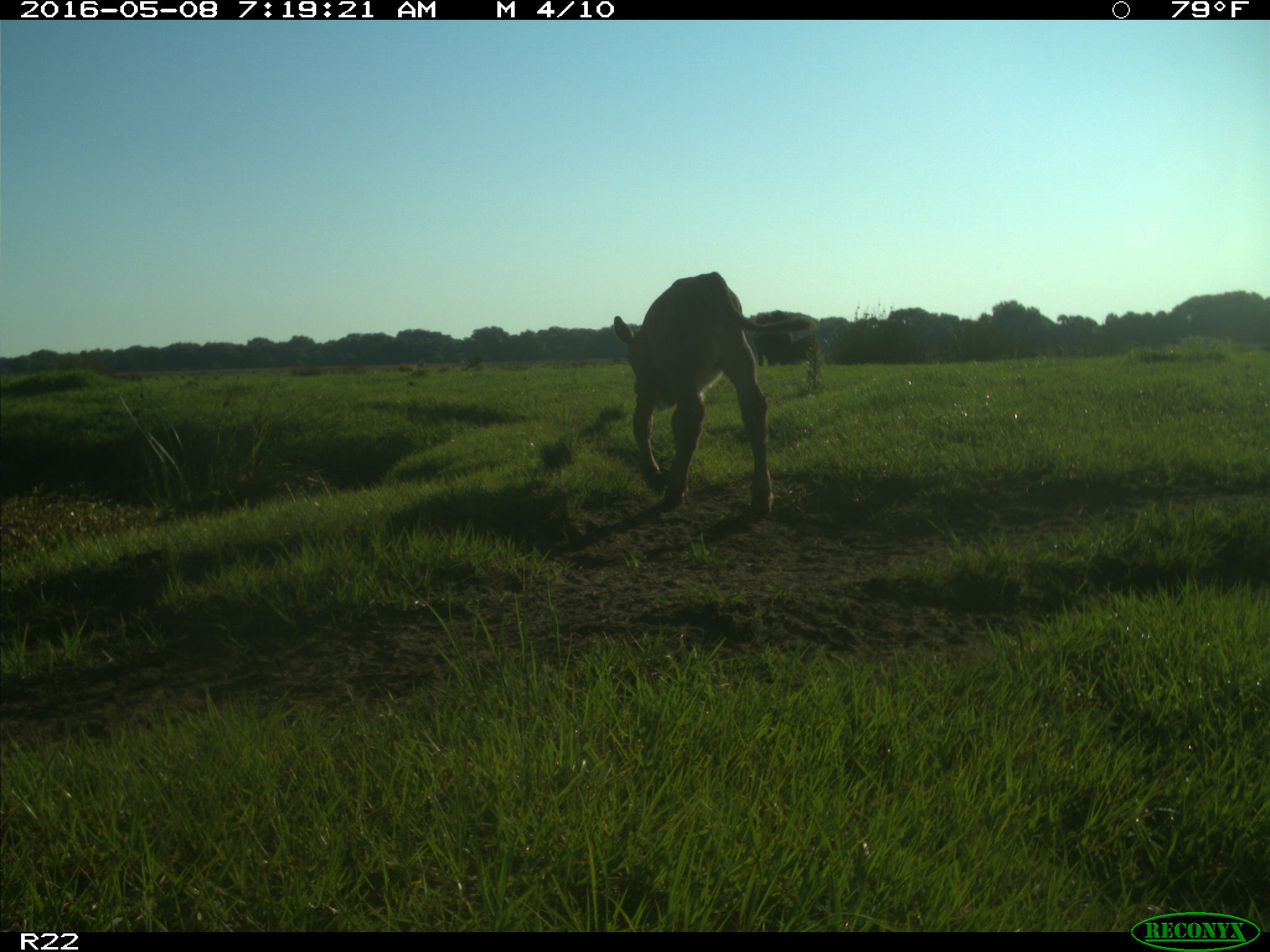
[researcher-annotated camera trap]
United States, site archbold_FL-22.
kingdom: Animalia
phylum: Chordata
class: Mammalia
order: Artiodactyla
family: Bovidae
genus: Bos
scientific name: Bos taurus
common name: domestic cow